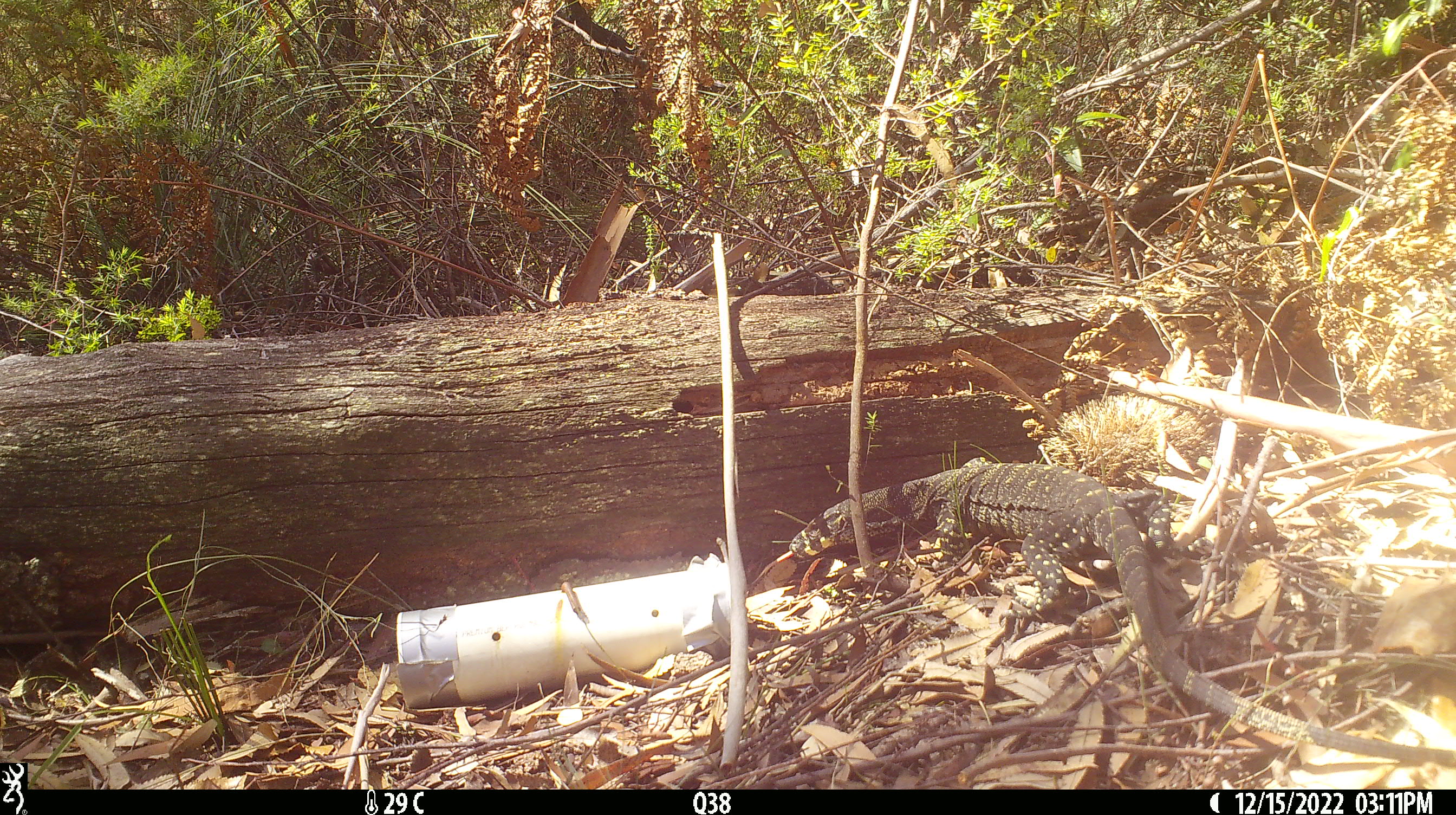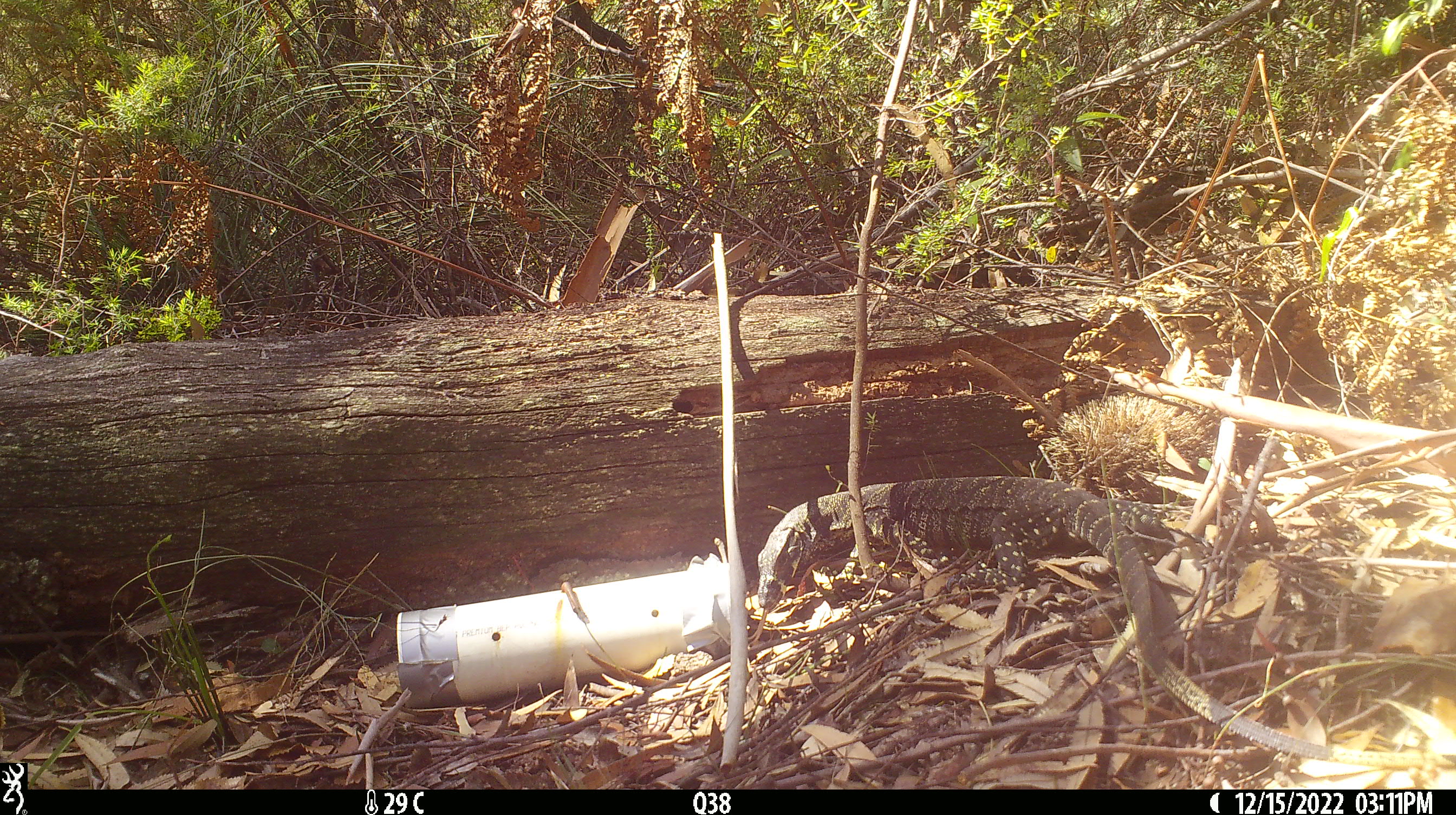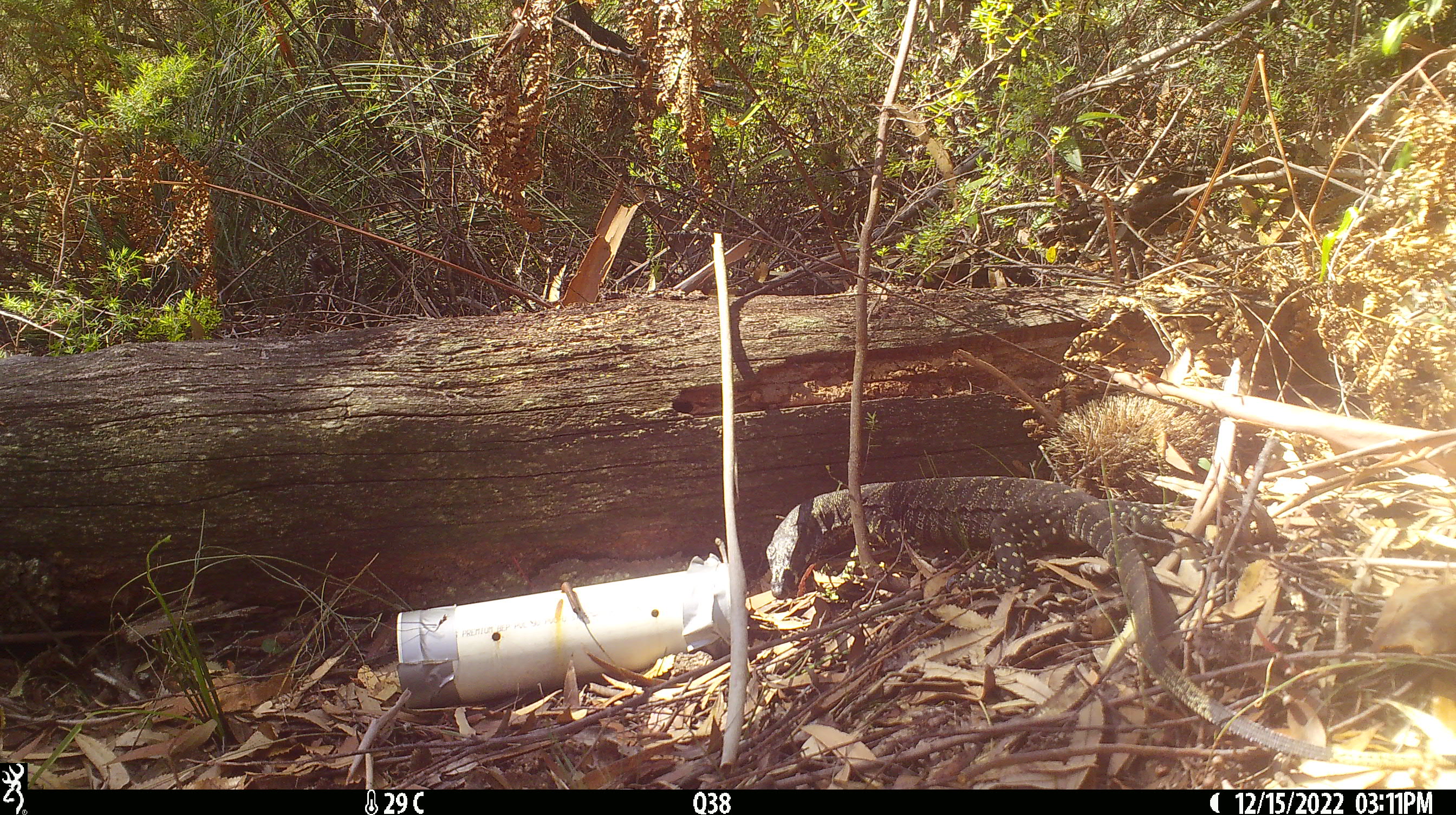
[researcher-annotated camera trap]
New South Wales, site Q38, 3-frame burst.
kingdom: Animalia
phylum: Chordata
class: Reptilia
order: Squamata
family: Varanidae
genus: Varanus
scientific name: Varanus varius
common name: lace monitor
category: goanna